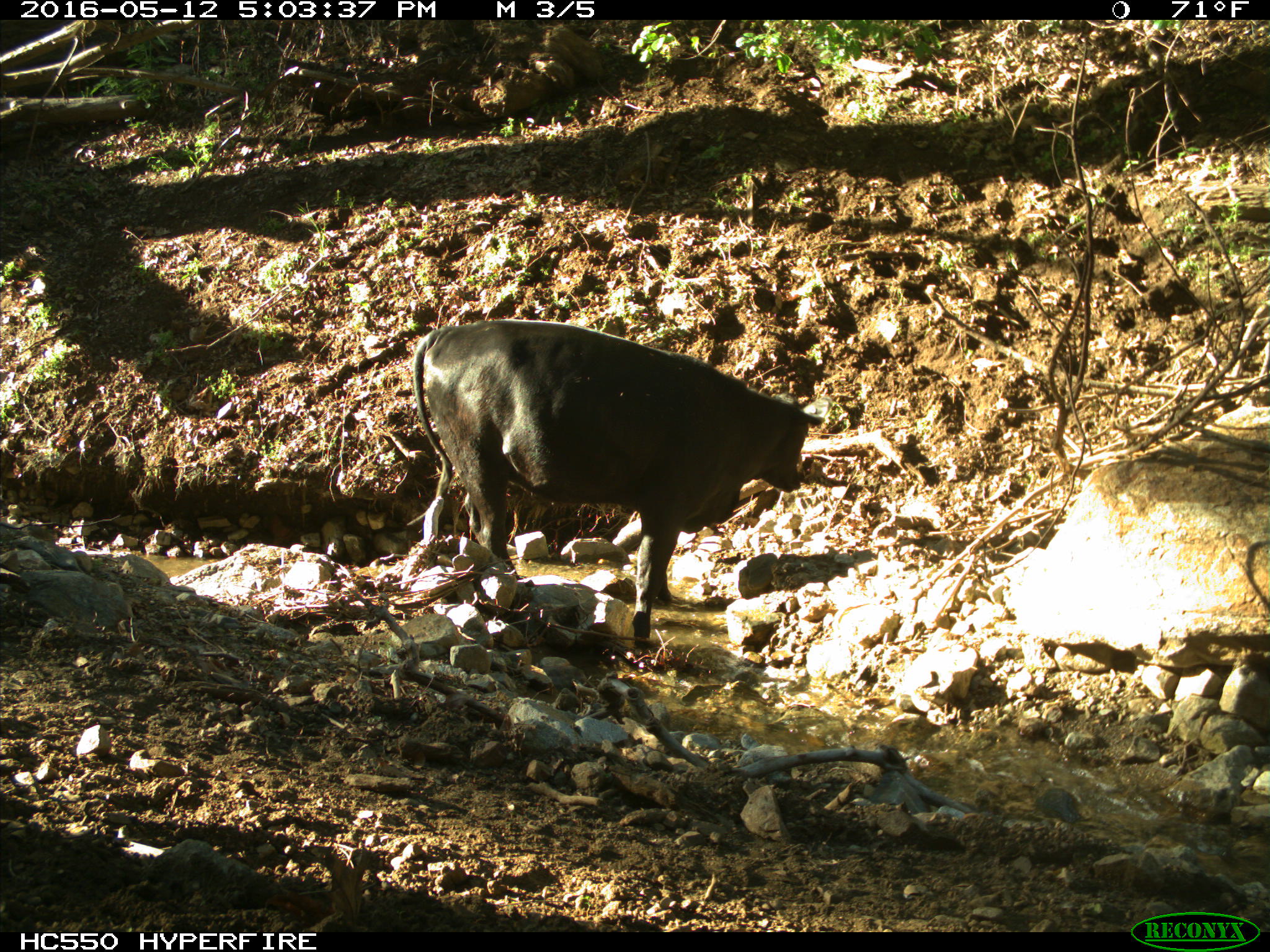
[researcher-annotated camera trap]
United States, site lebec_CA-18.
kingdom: Animalia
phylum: Chordata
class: Mammalia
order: Artiodactyla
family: Bovidae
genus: Bos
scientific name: Bos taurus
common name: domestic cow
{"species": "Bos taurus (domestic cow)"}